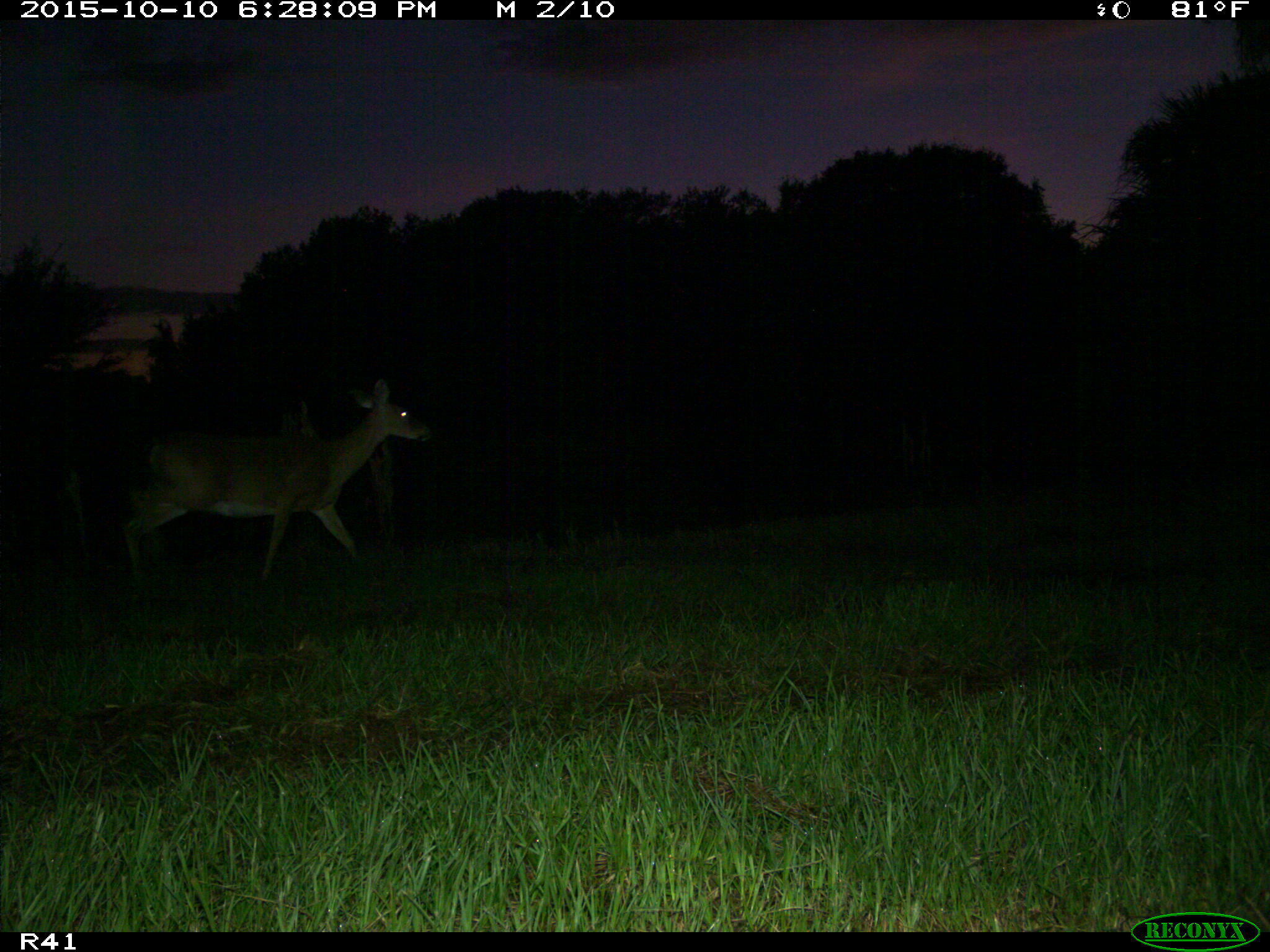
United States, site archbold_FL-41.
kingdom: Animalia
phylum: Chordata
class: Mammalia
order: Artiodactyla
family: Cervidae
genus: Odocoileus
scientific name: Odocoileus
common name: deer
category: unidentified deer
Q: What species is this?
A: Unidentified deer (deer) (Odocoileus).